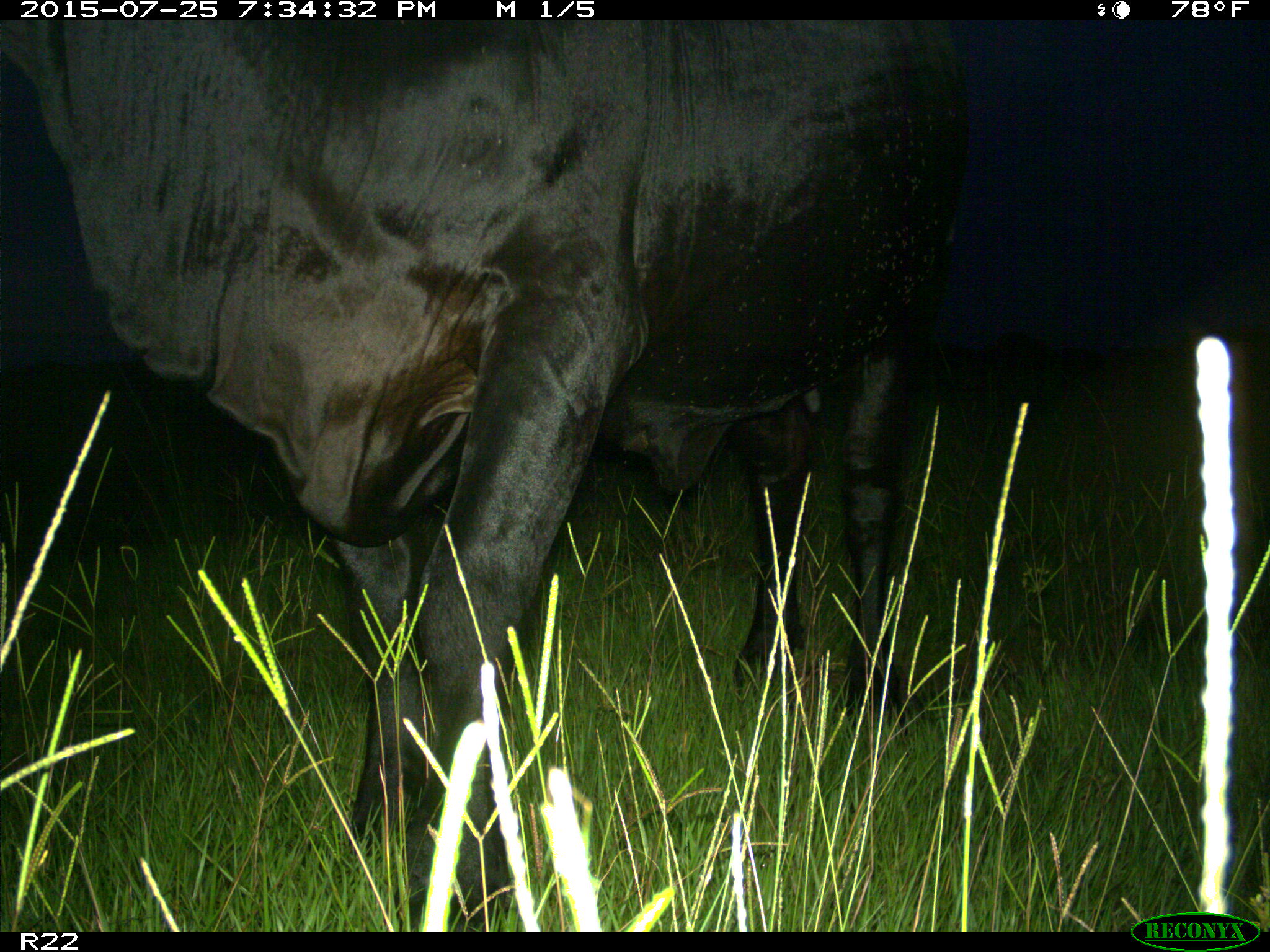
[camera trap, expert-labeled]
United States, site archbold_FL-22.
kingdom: Animalia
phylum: Chordata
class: Mammalia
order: Artiodactyla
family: Bovidae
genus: Bos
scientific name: Bos taurus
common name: domestic cow